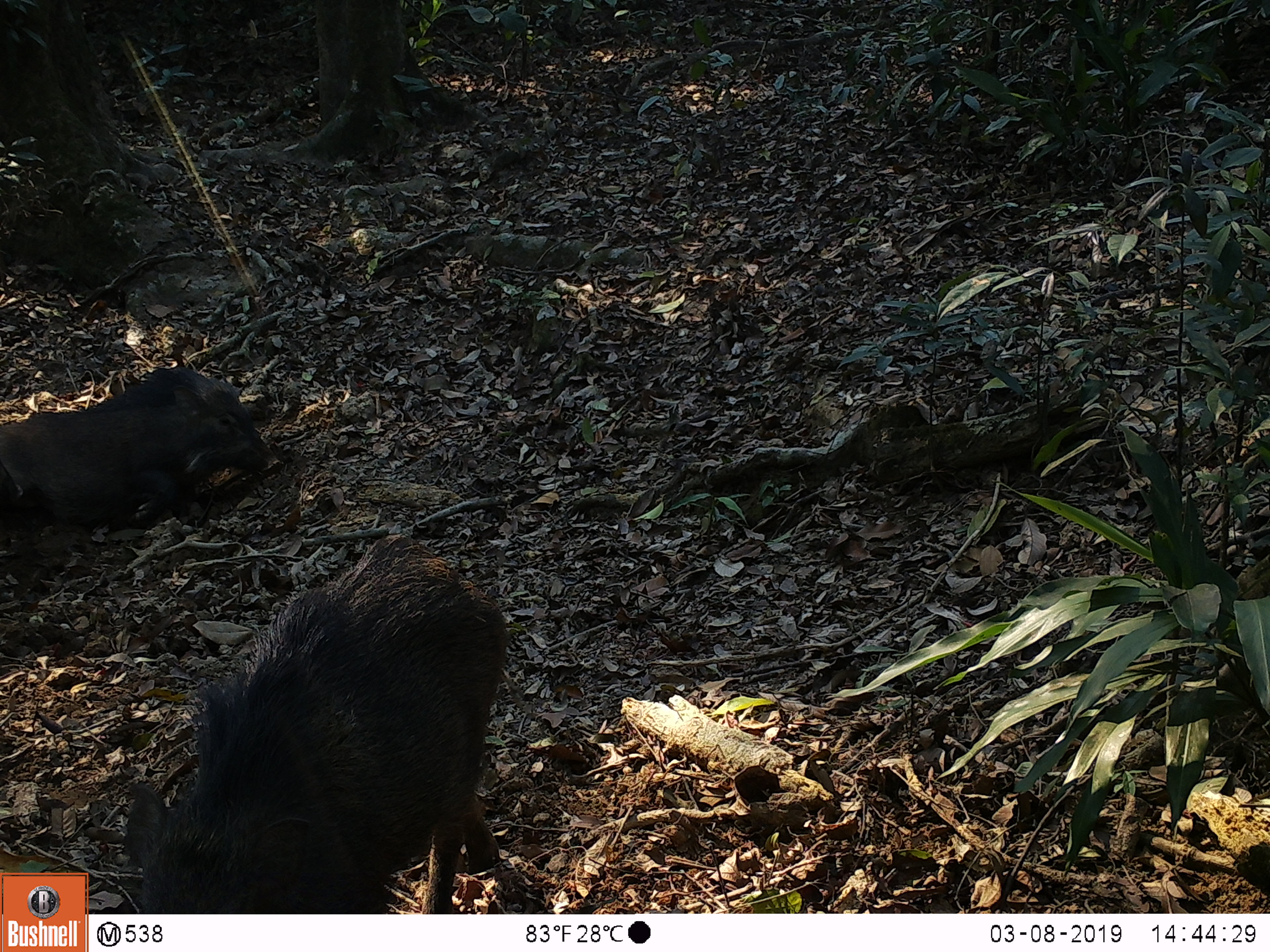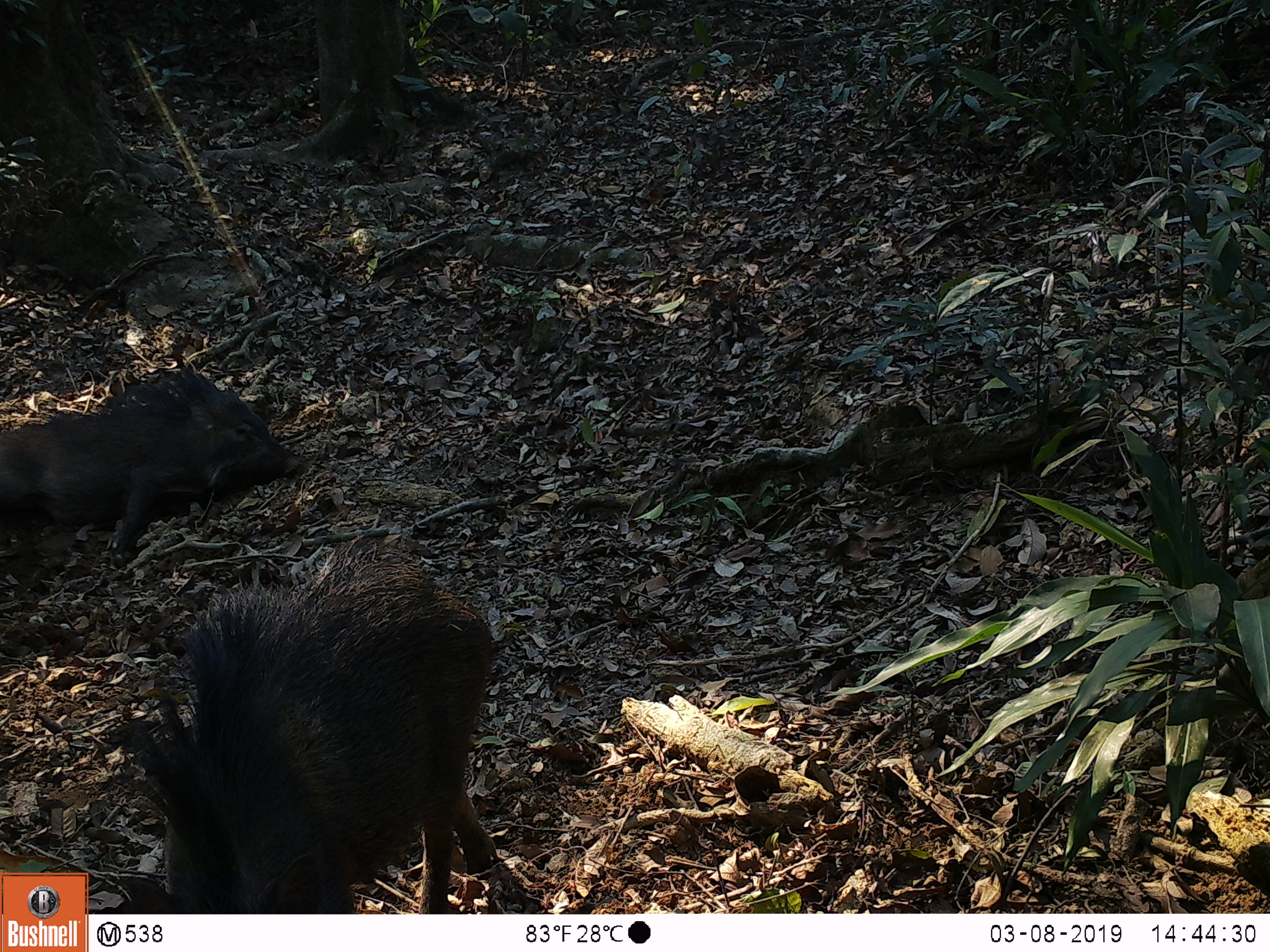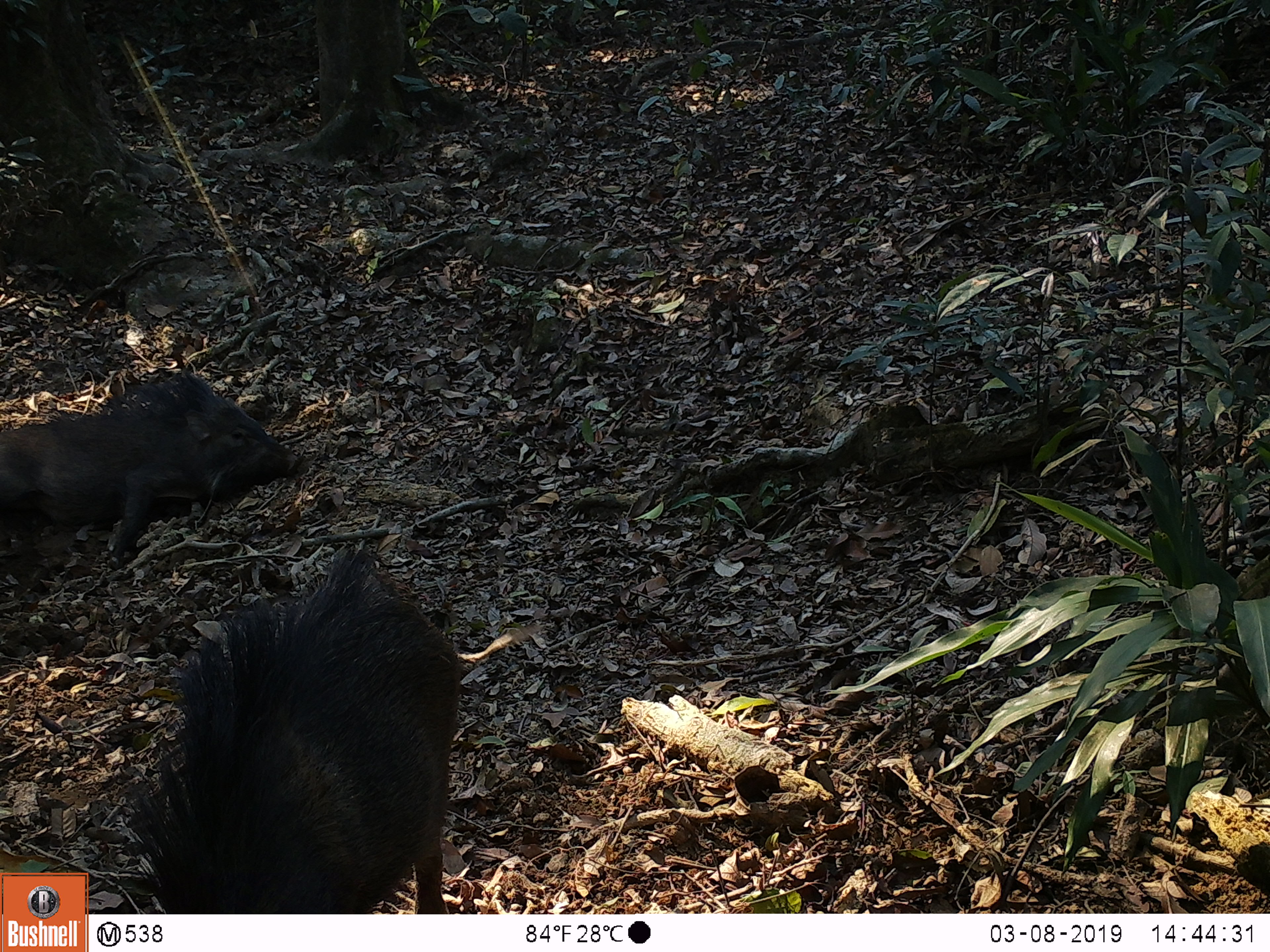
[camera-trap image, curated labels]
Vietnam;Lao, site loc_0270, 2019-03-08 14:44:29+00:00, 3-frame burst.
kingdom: Animalia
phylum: Chordata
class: Mammalia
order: Artiodactyla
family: Suidae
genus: Sus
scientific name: Sus scrofa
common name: eurasian wild pig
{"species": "eurasian wild pig (Sus scrofa)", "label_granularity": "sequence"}